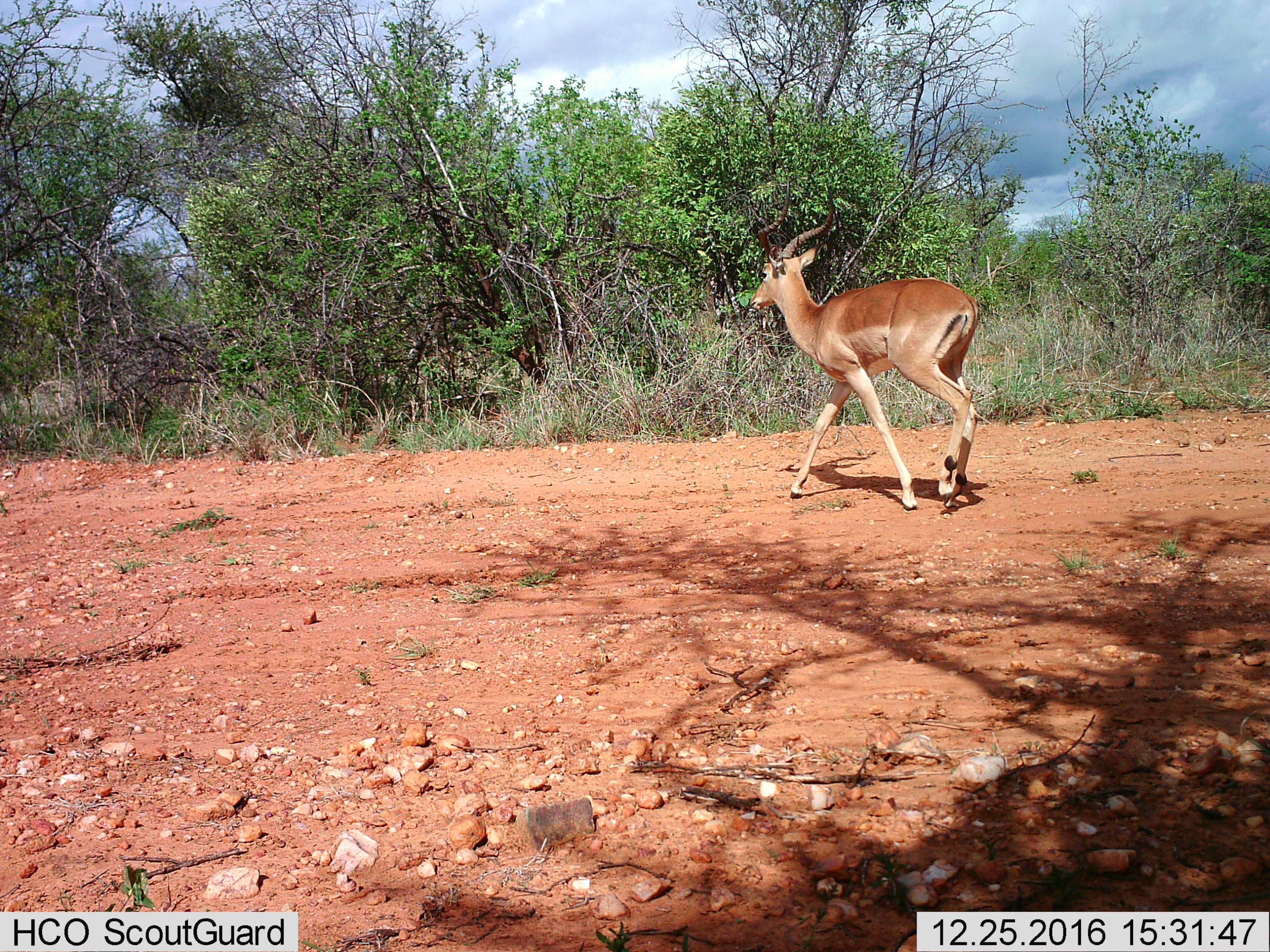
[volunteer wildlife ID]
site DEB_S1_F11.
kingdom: Animalia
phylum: Chordata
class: Mammalia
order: Artiodactyla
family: Bovidae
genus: Aepyceros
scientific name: Aepyceros melampus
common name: impala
Impala (Aepyceros melampus), count 1. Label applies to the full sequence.